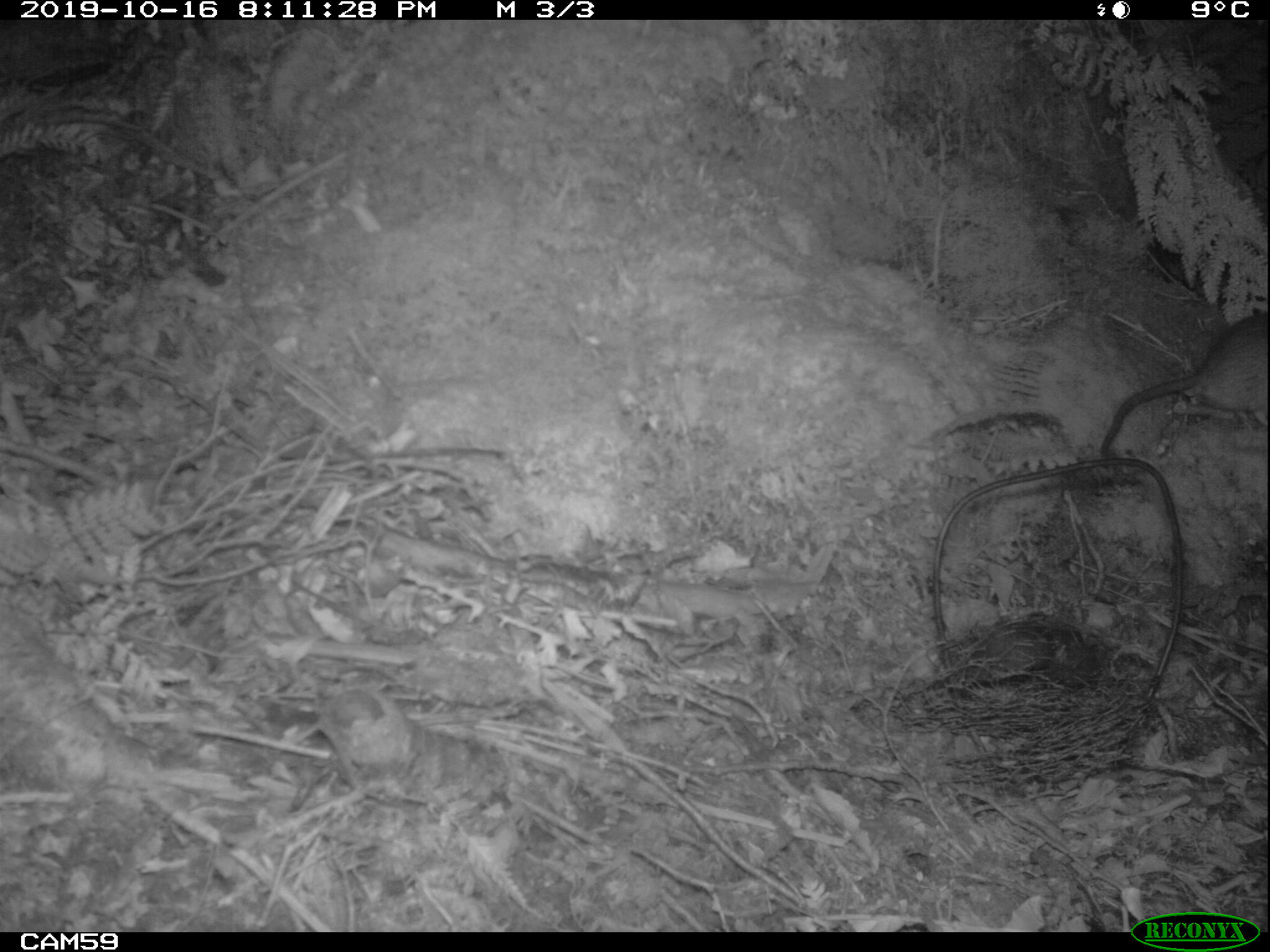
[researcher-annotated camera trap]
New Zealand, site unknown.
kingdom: Animalia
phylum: Chordata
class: Mammalia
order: Rodentia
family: Muridae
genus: Rattus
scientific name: Rattus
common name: rat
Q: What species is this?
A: Rat (Rattus).